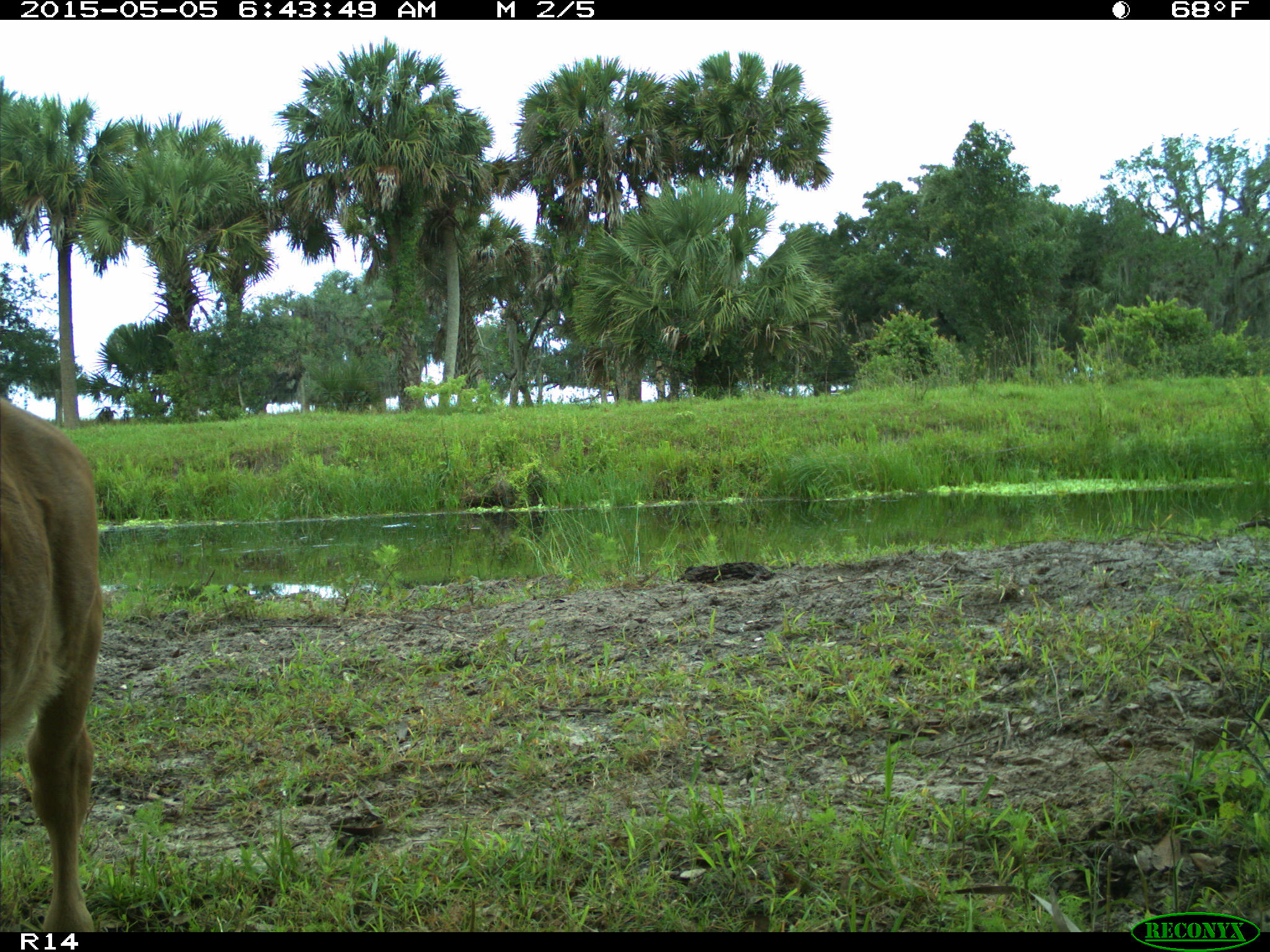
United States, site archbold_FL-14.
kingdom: Animalia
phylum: Chordata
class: Mammalia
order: Artiodactyla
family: Bovidae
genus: Bos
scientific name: Bos taurus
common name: domestic cow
Bos taurus (domestic cow).